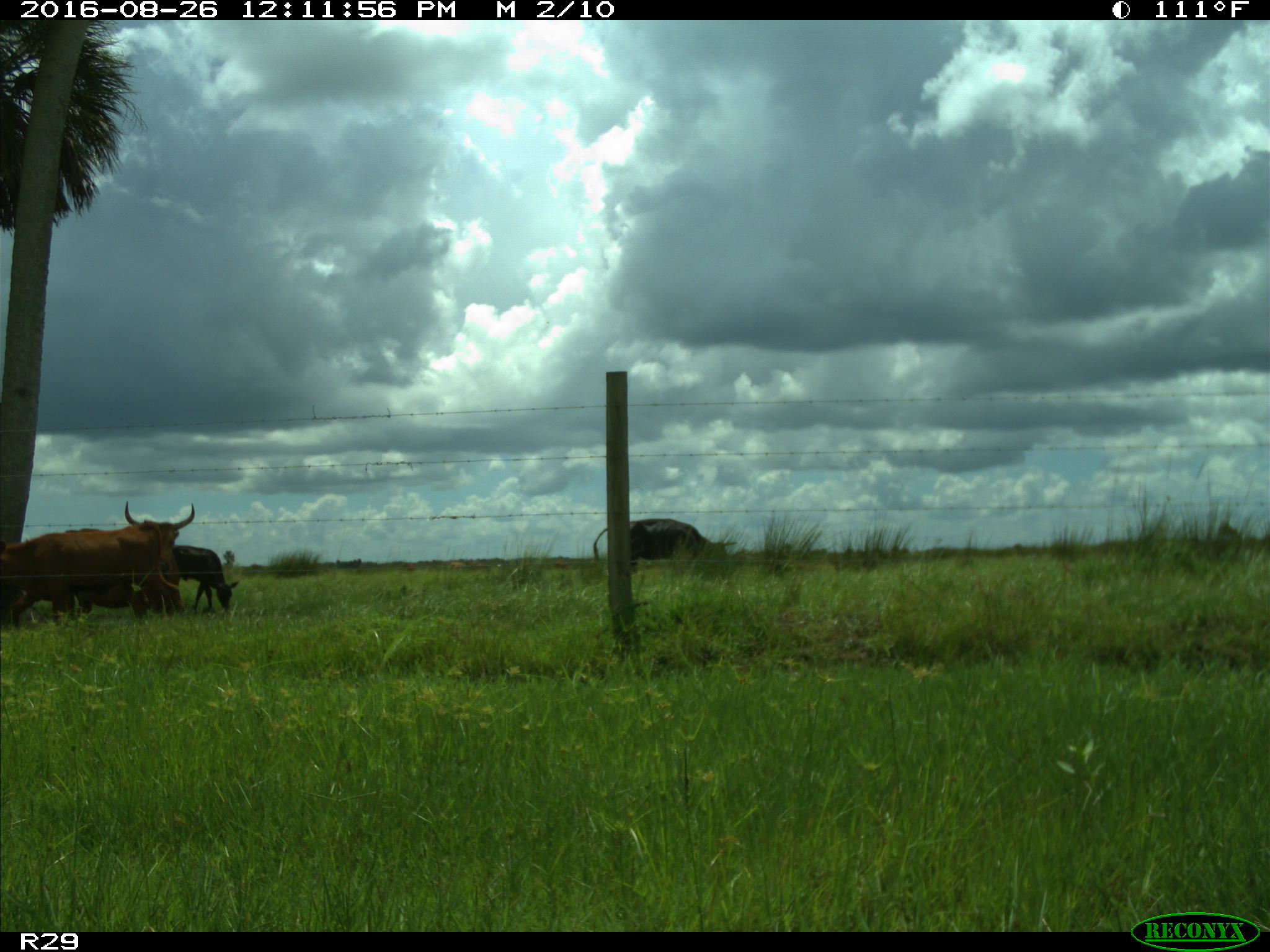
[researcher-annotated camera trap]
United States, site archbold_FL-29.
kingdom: Animalia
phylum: Chordata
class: Mammalia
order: Artiodactyla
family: Bovidae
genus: Bos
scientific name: Bos taurus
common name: domestic cow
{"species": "Bos taurus (domestic cow)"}